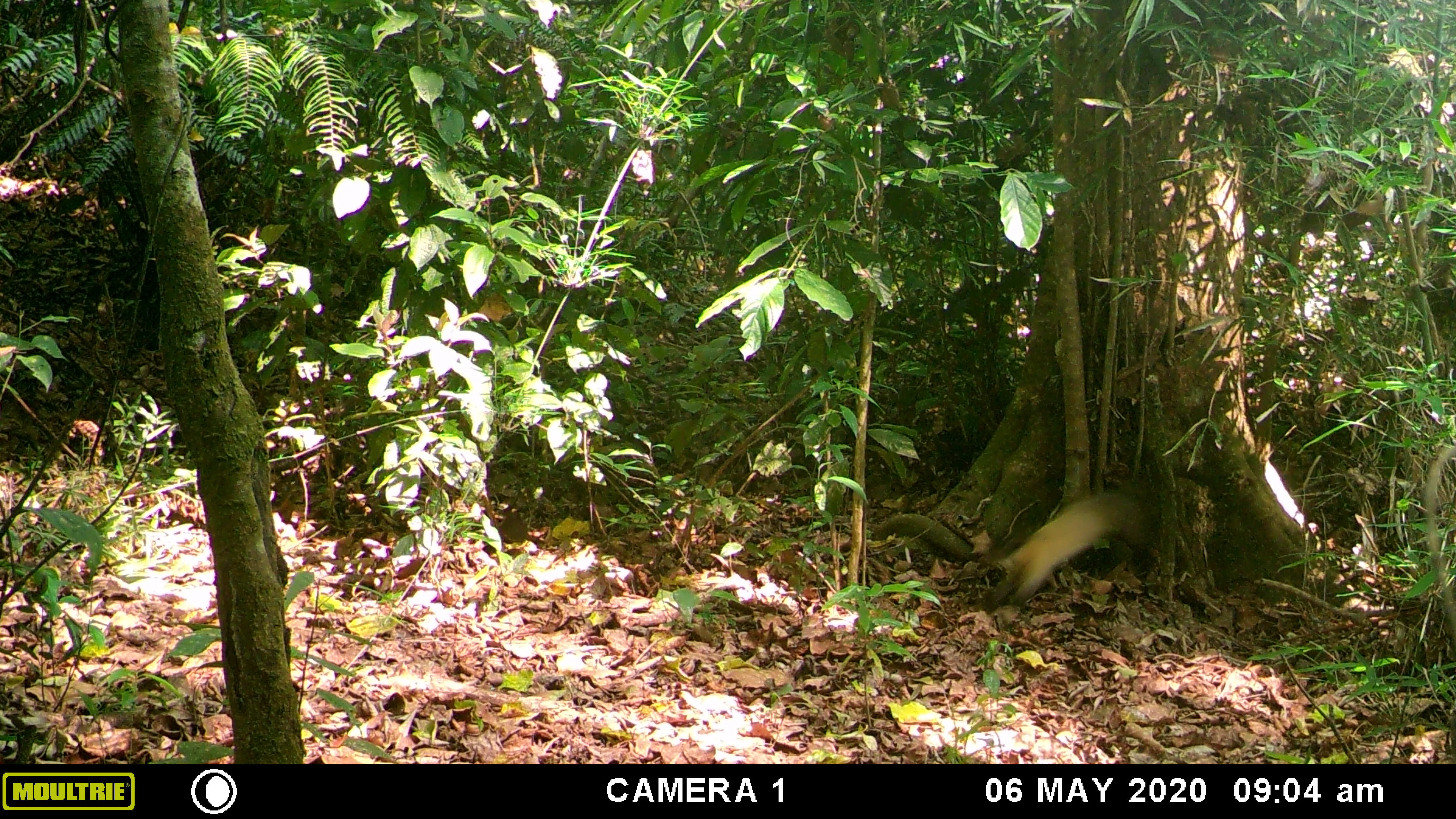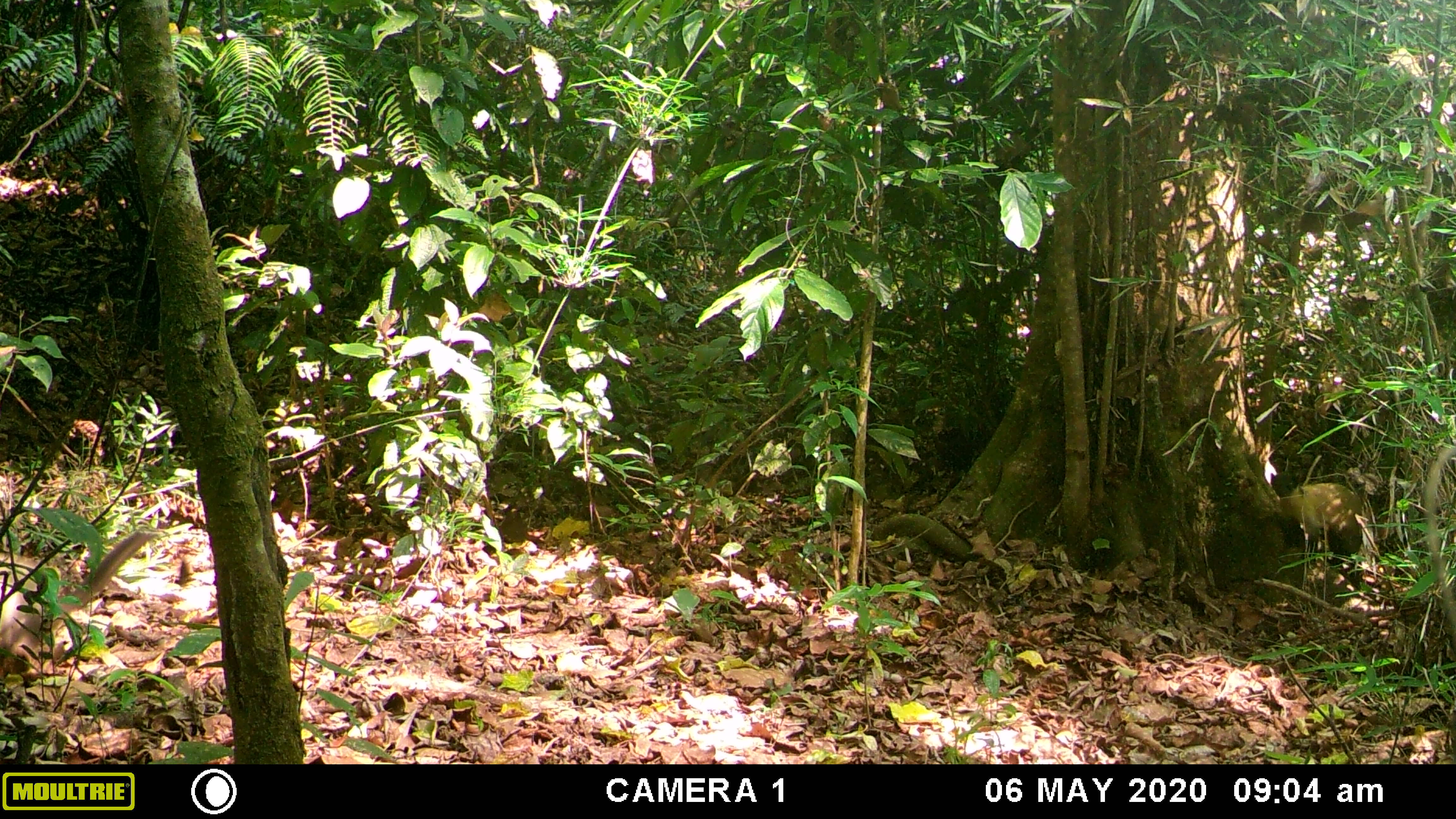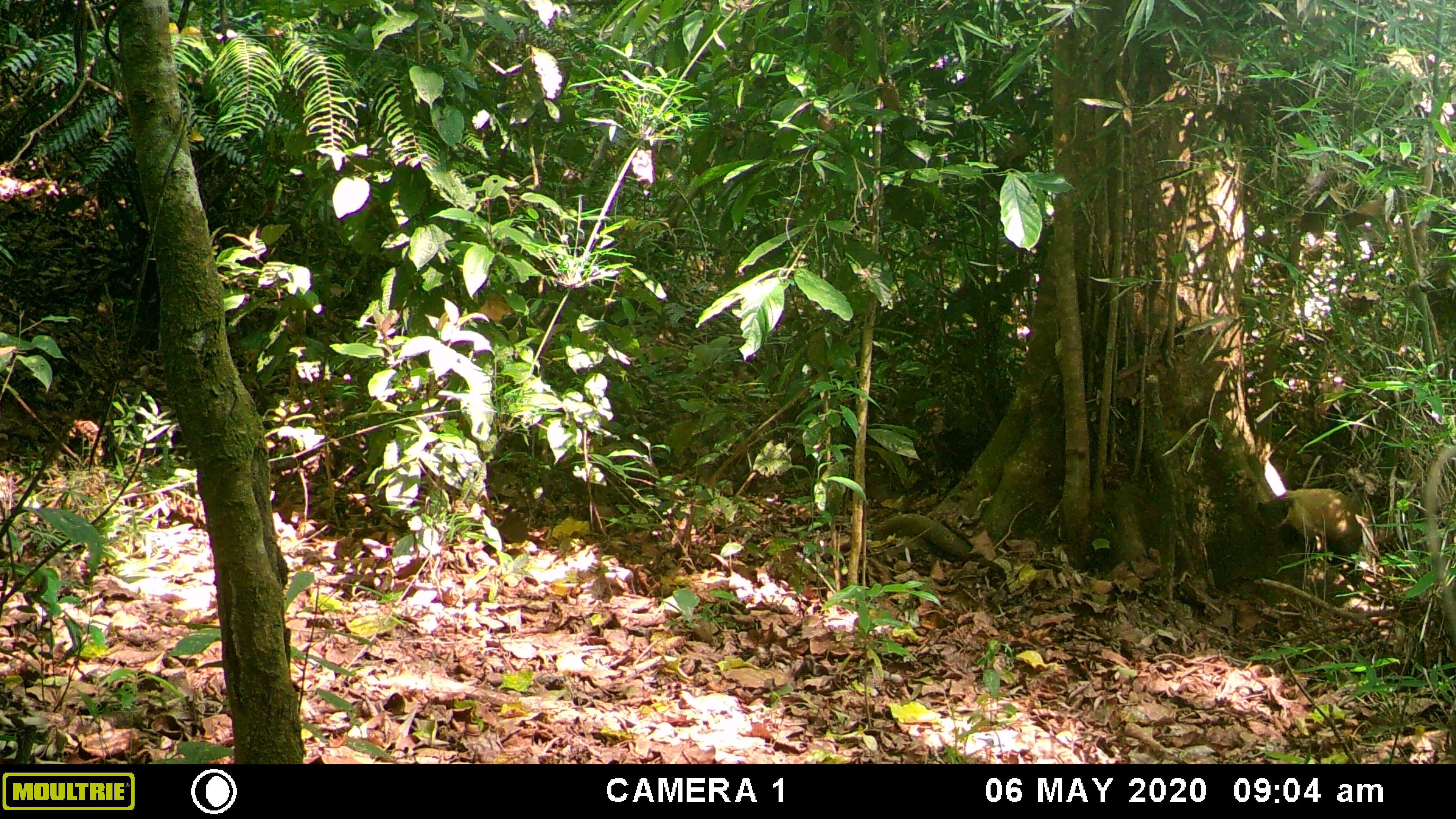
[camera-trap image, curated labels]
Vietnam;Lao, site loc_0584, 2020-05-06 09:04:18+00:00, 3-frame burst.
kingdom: Animalia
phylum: Chordata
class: Mammalia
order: Carnivora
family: Mustelidae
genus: Martes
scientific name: Martes flavigula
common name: yellow-throated marten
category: yellow throated marten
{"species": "yellow throated marten (yellow-throated marten) (Martes flavigula)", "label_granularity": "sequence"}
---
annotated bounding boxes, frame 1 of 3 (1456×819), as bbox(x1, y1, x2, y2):
yellow throated marten: bbox(987, 492, 1153, 603)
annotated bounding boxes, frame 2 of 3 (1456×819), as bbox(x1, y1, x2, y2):
yellow throated marten: bbox(1282, 482, 1362, 553)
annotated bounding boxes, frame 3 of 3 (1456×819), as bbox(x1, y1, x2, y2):
yellow throated marten: bbox(1257, 489, 1395, 555)